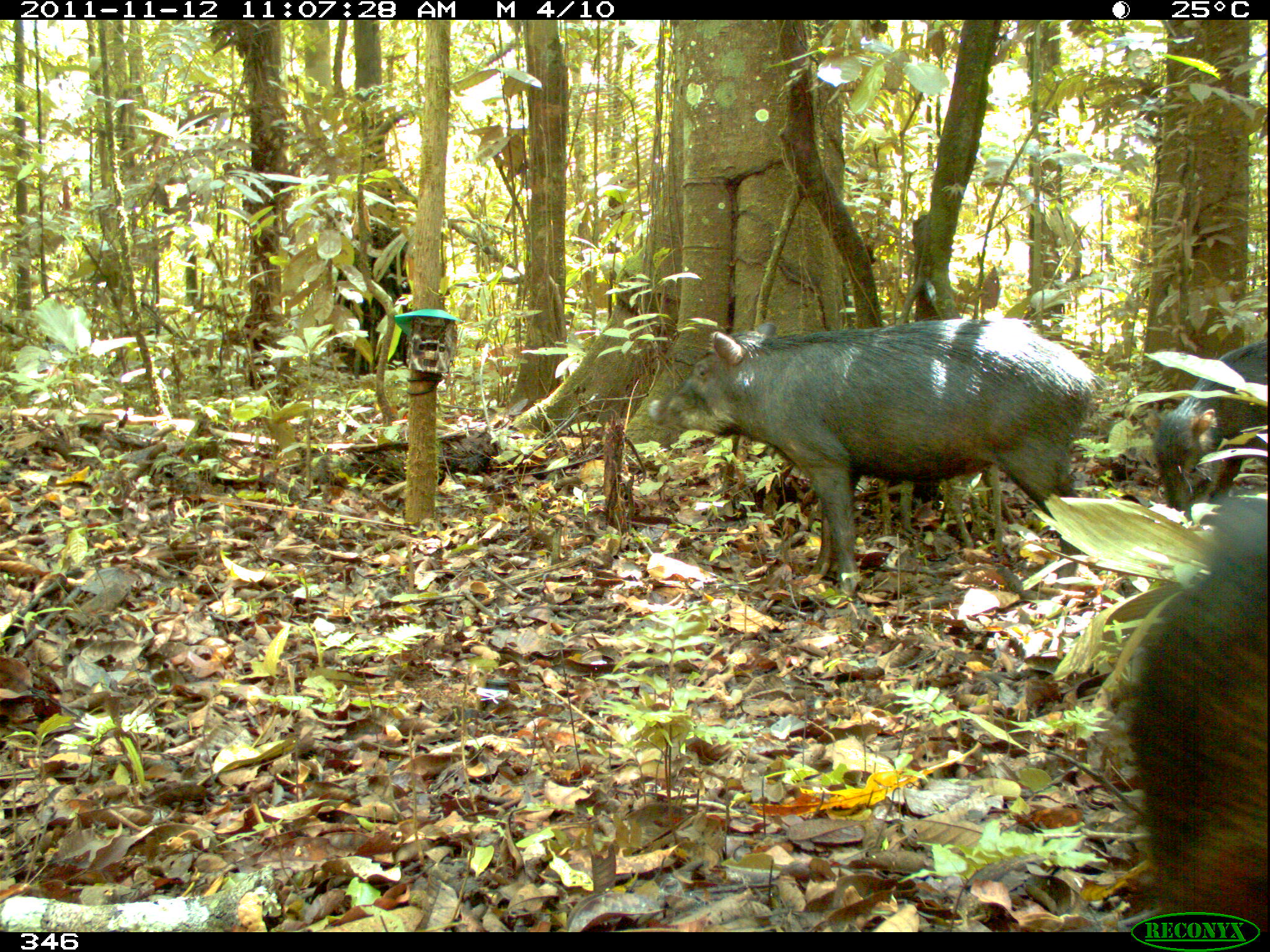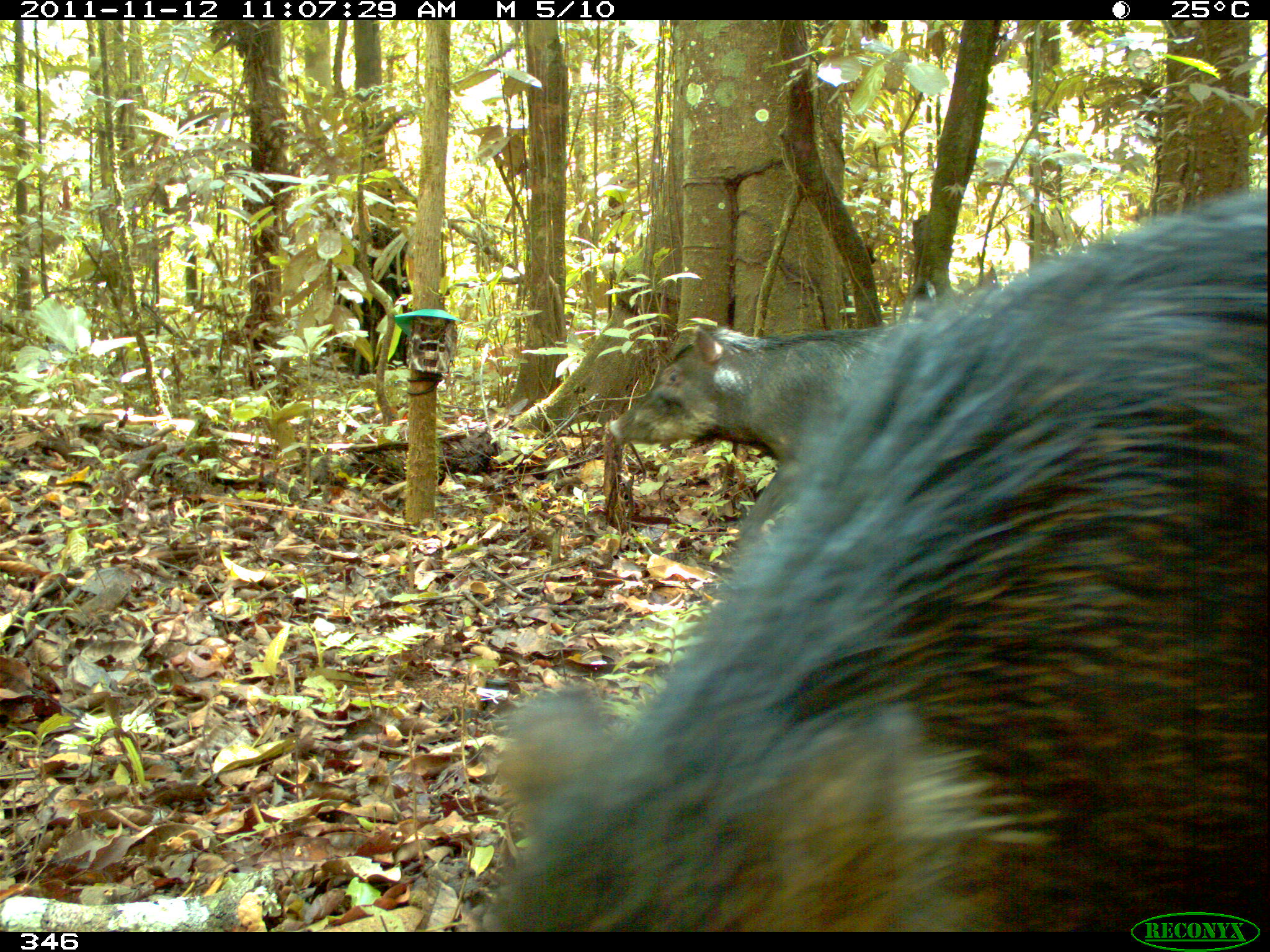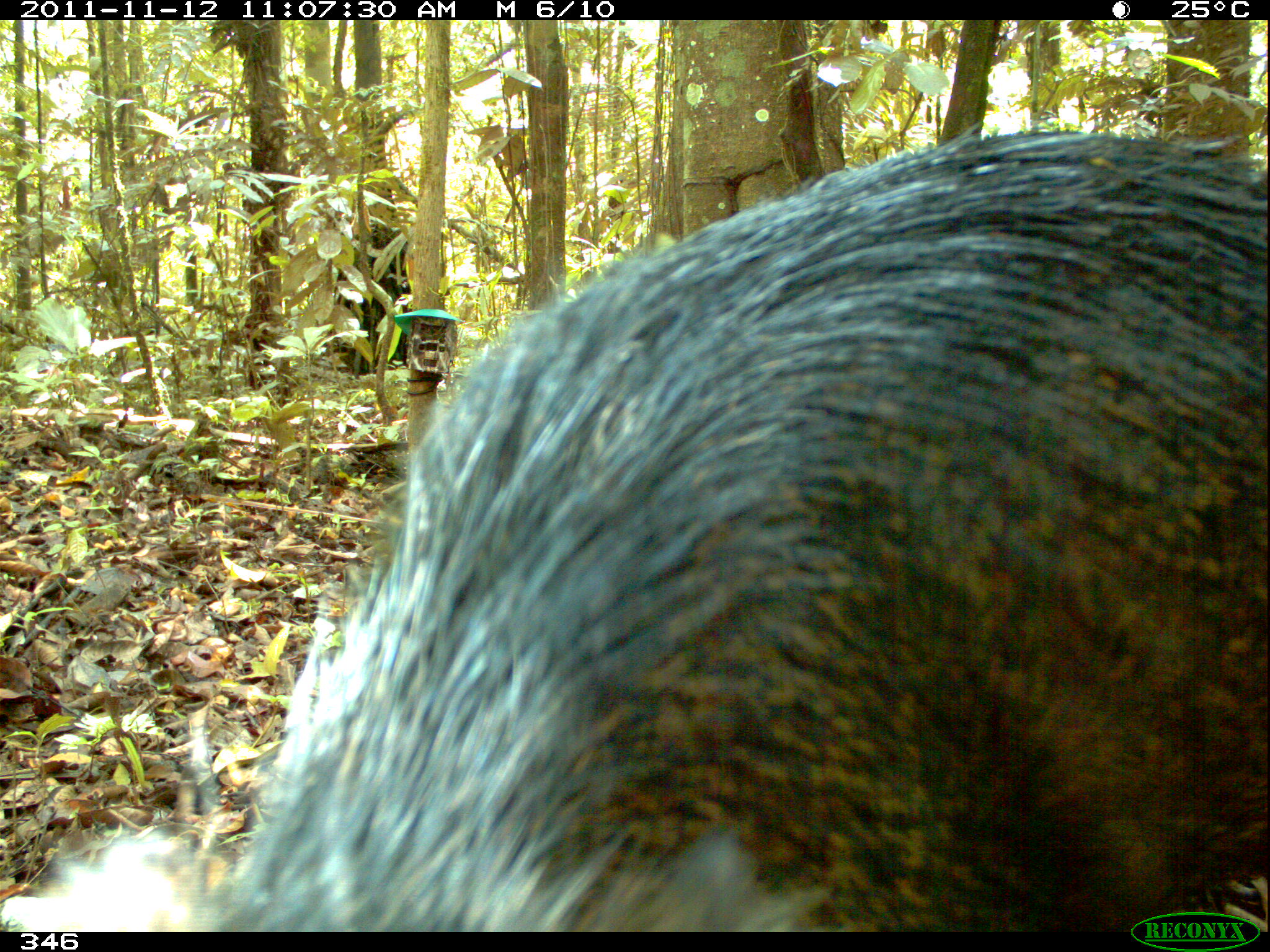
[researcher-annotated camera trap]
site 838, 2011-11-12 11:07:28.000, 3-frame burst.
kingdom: Animalia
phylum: Chordata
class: Mammalia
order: Artiodactyla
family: Cervidae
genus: Mazama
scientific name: Mazama americana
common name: red brocket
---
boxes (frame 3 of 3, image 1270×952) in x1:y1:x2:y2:
mazama americana: 2:125:1270:932